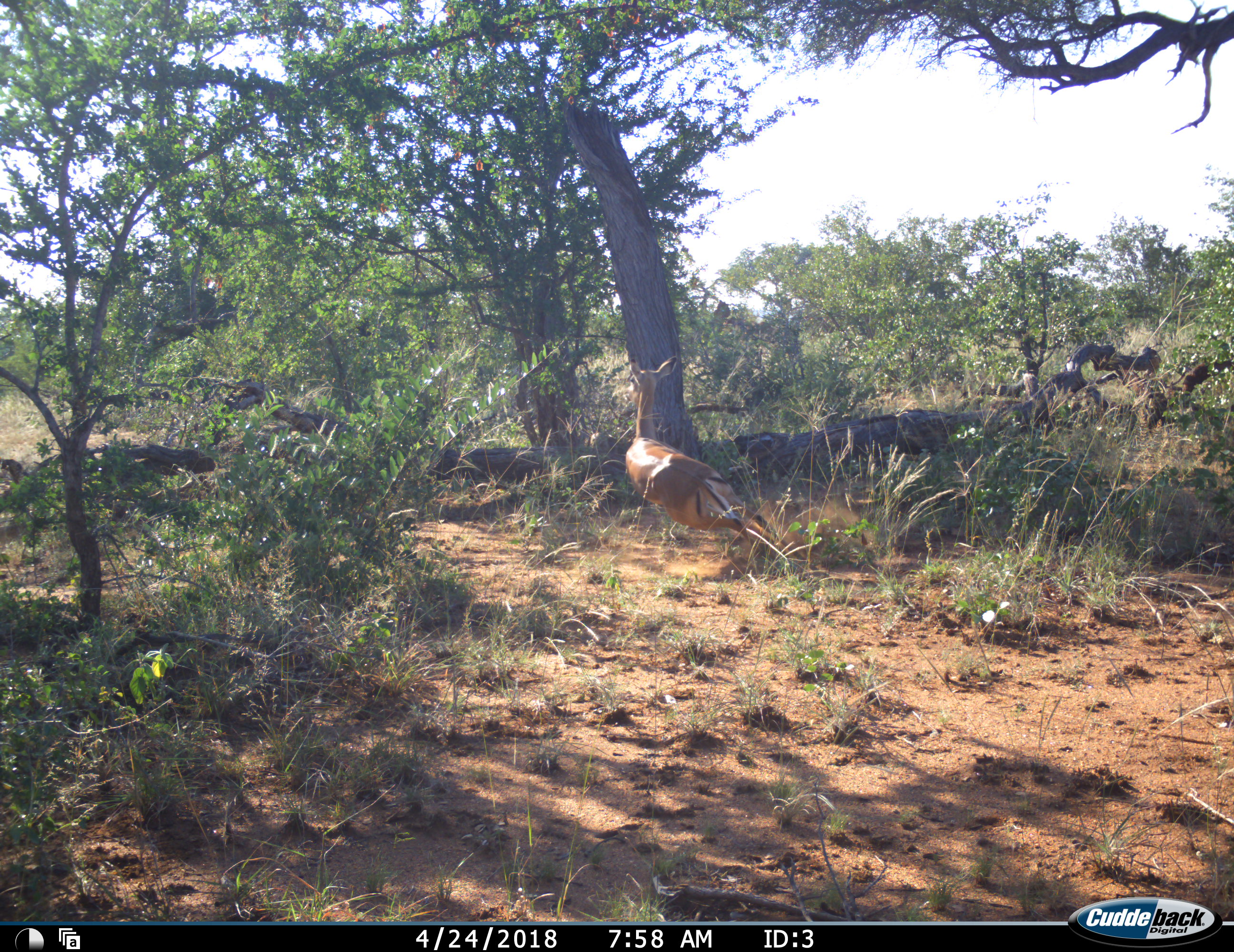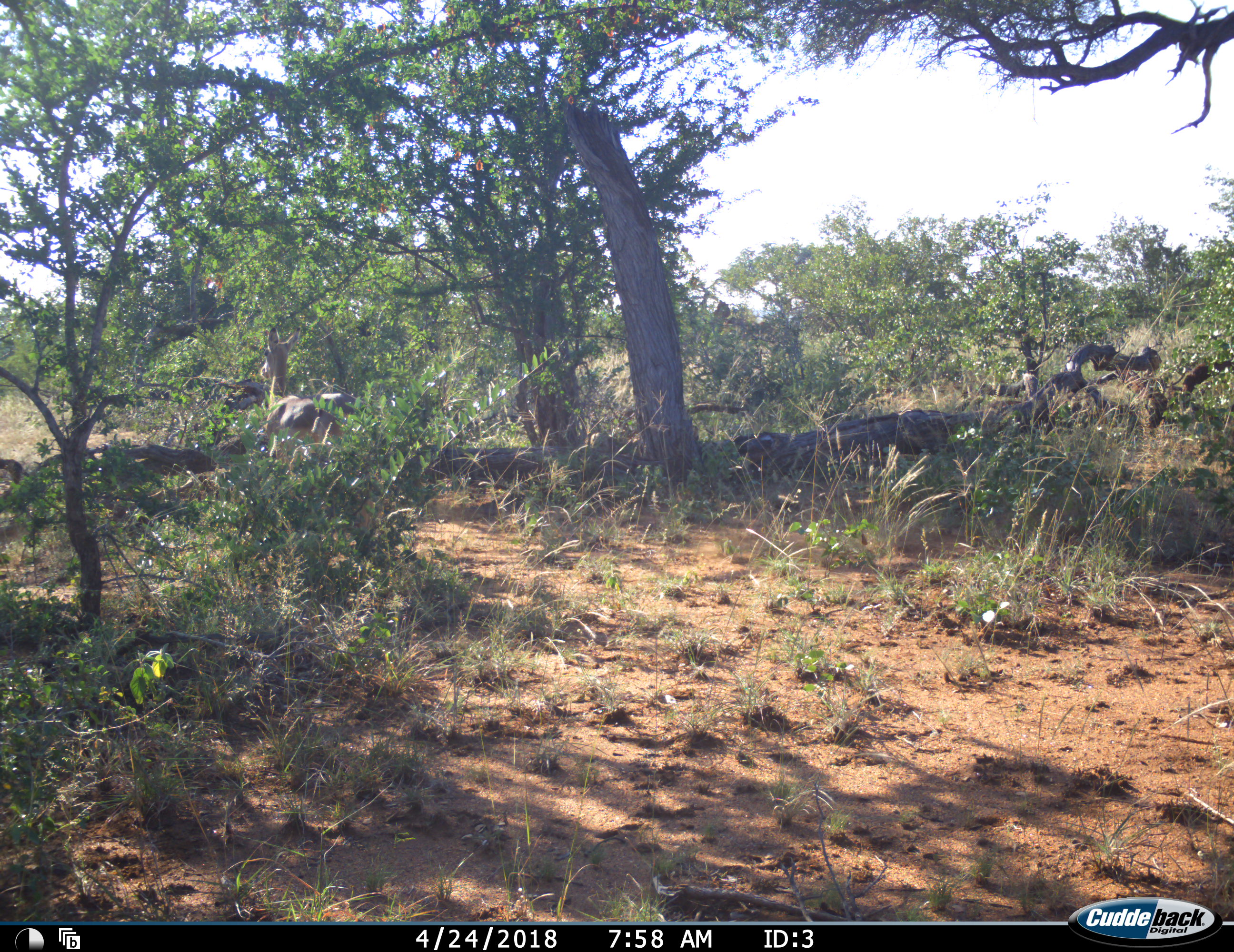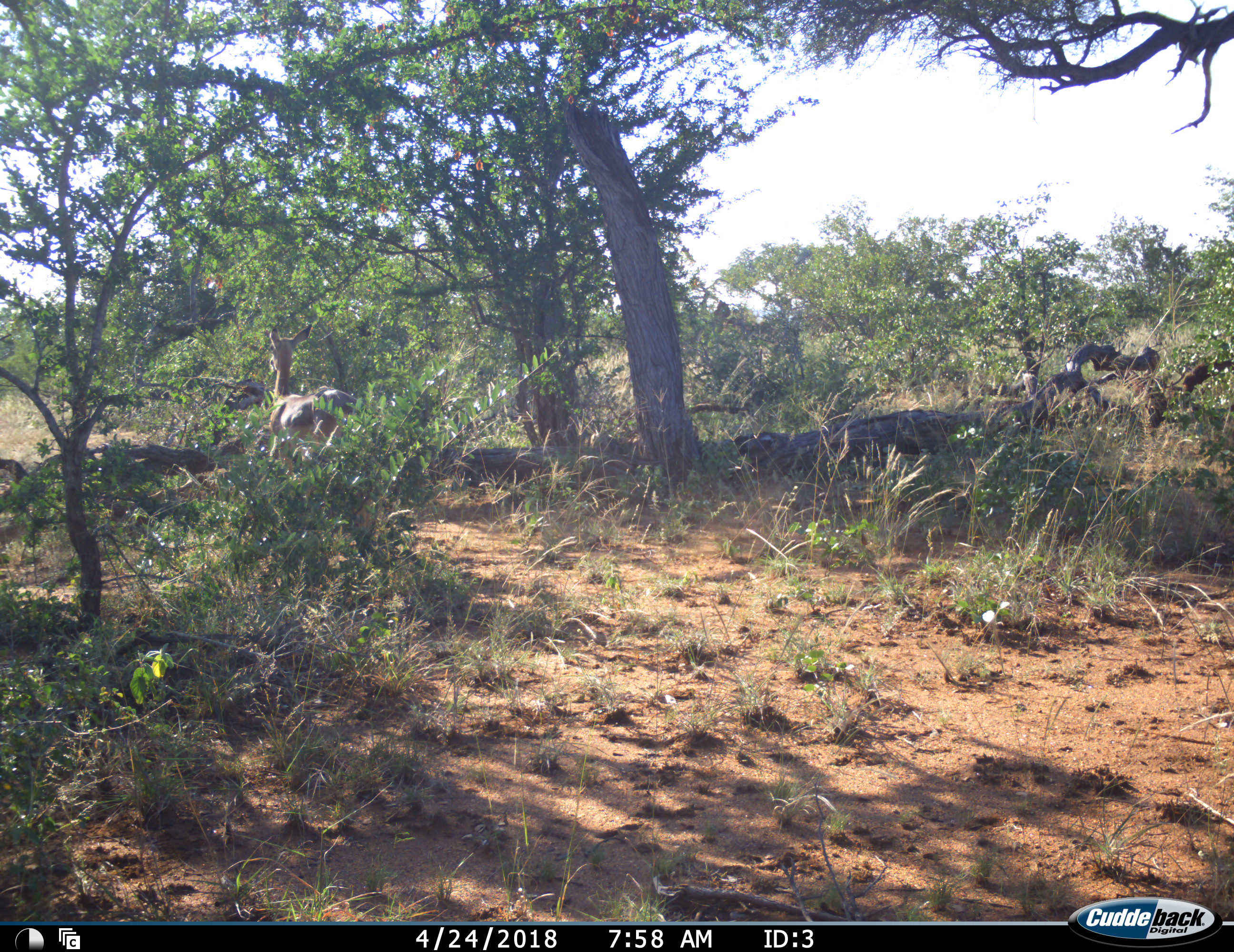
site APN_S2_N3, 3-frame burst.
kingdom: Animalia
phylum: Chordata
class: Mammalia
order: Artiodactyla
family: Bovidae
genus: Aepyceros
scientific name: Aepyceros melampus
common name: impala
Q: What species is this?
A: Impala (Aepyceros melampus).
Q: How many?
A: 1.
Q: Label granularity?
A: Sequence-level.